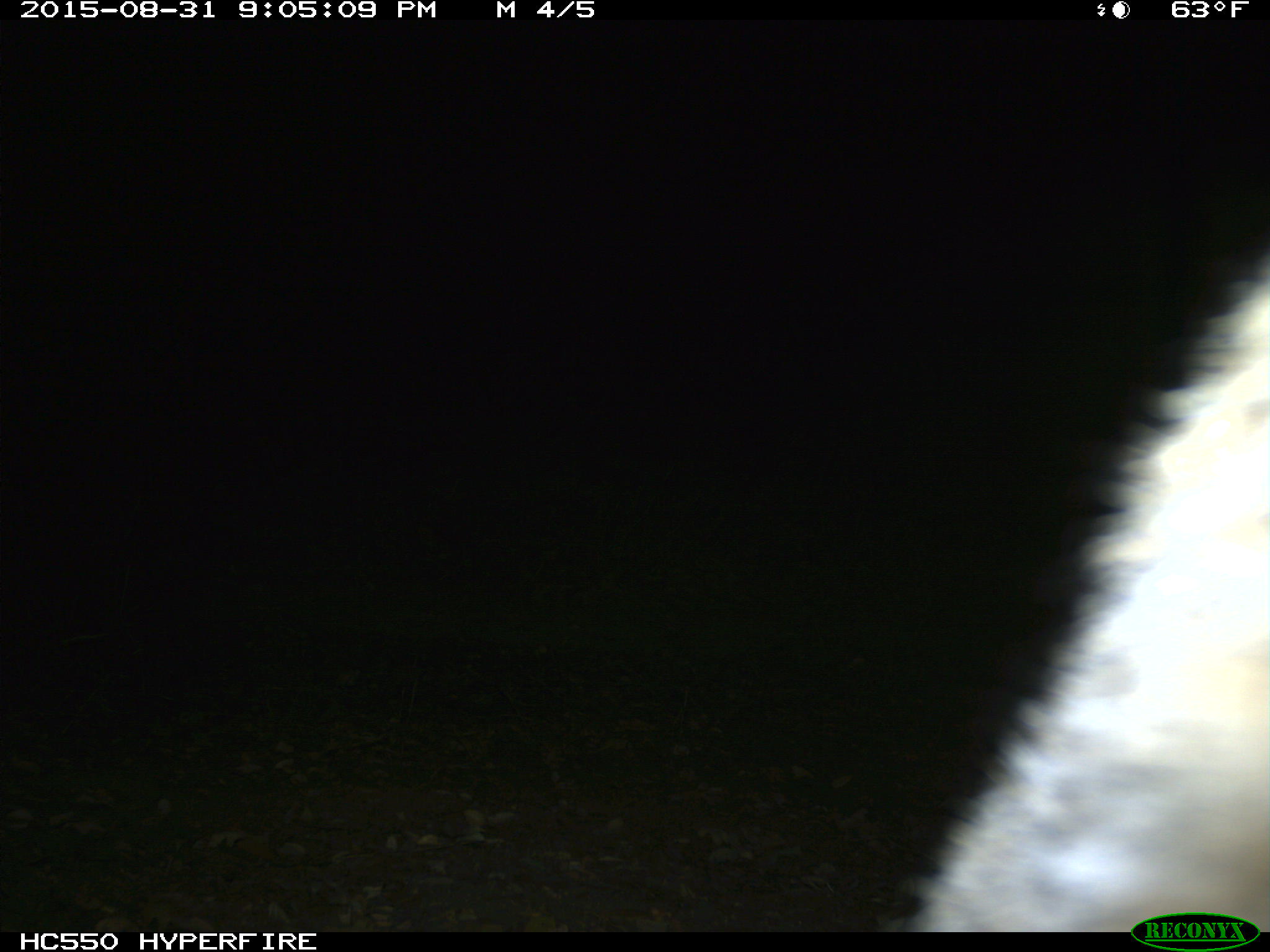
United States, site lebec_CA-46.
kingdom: Animalia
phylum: Chordata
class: Mammalia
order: Carnivora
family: Felidae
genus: Lynx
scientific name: Lynx rufus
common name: bobcat